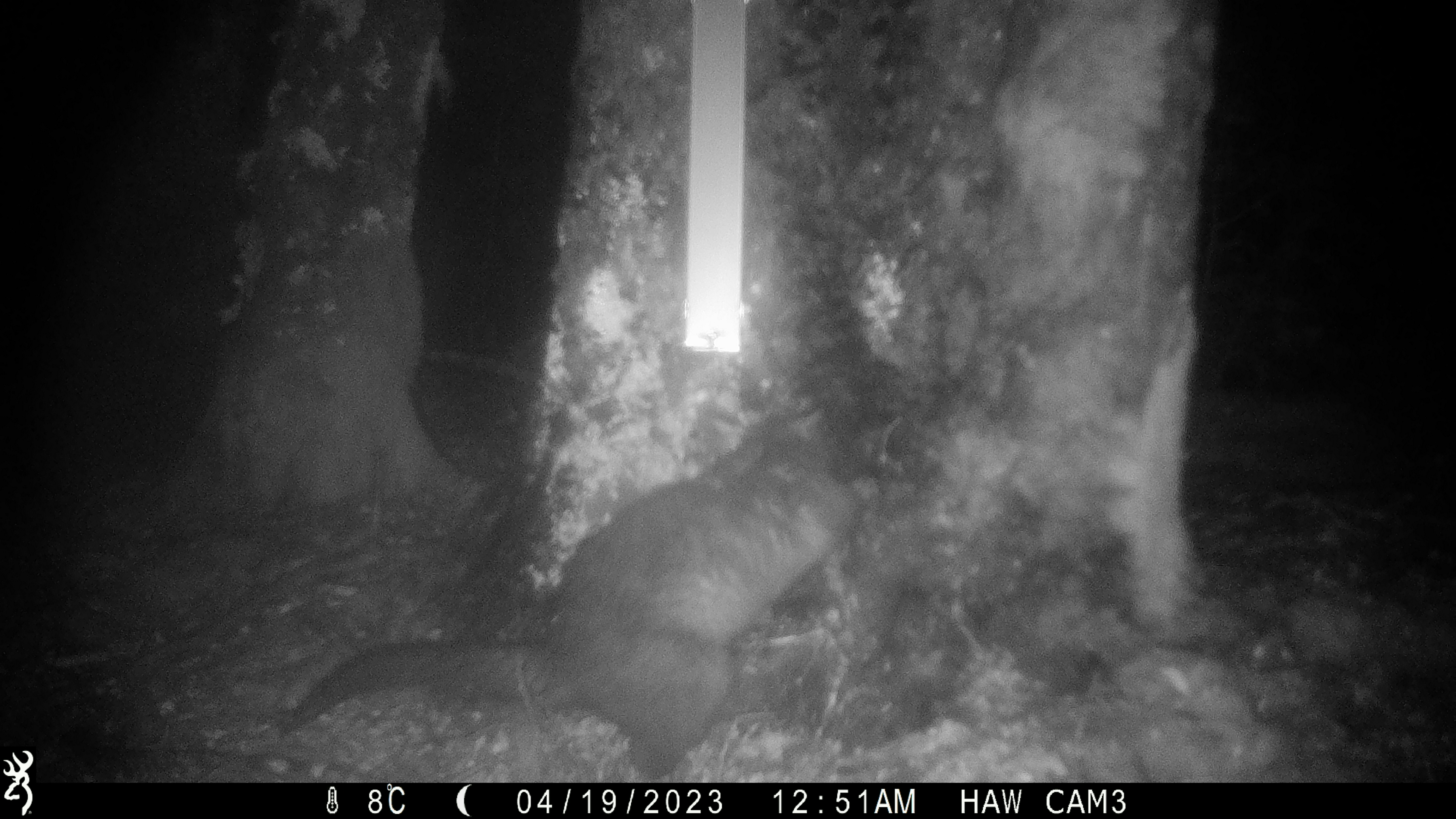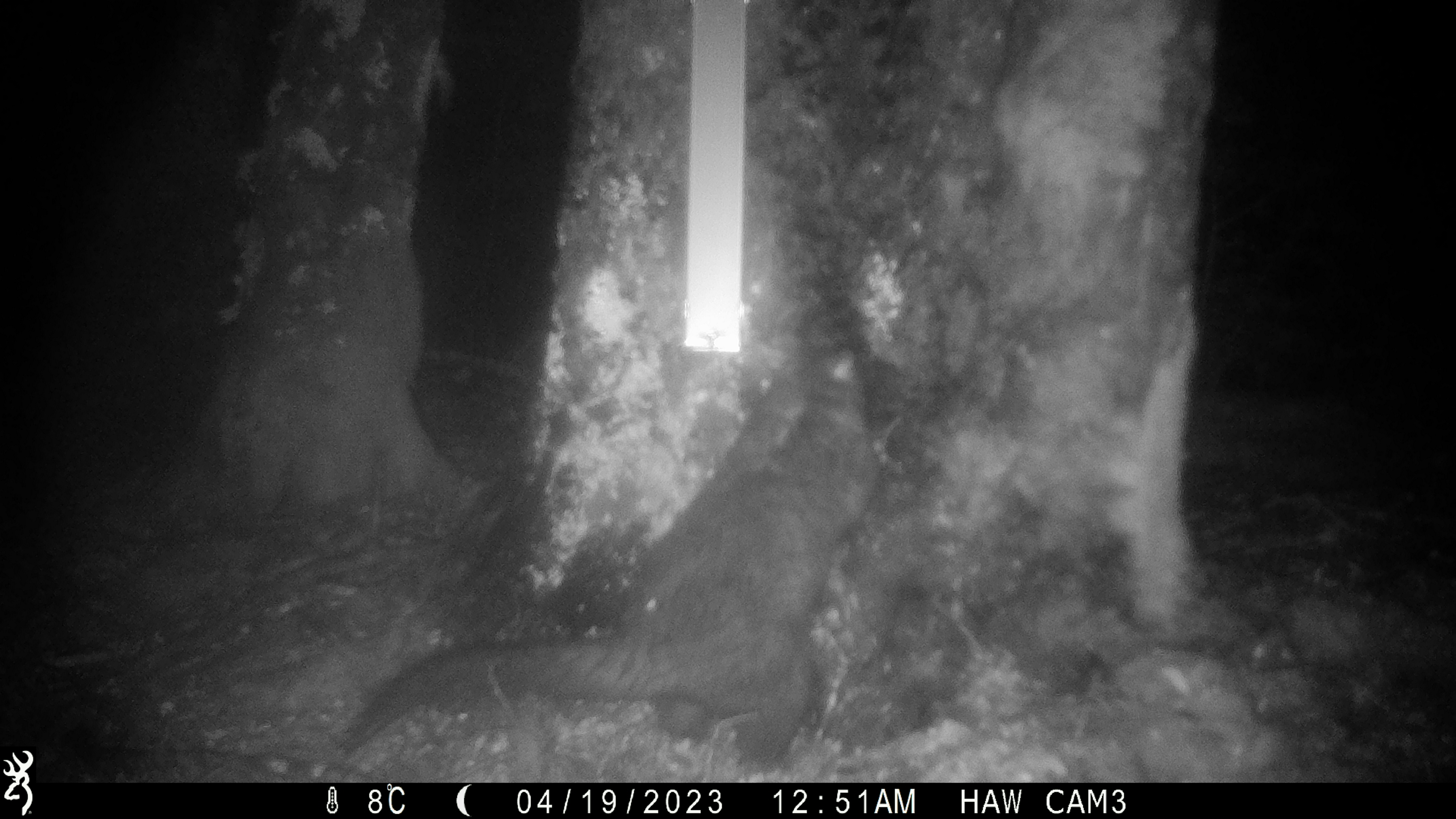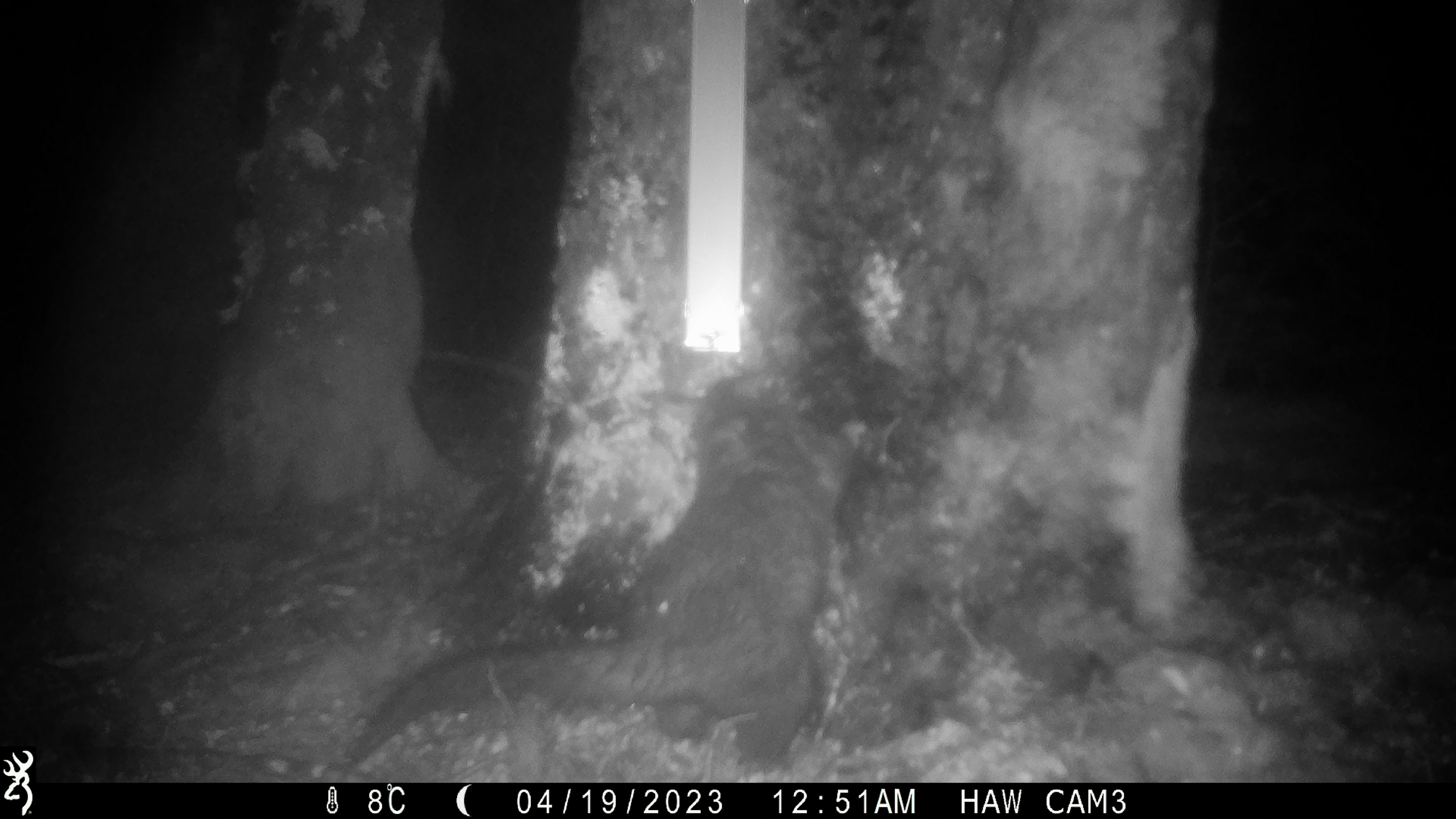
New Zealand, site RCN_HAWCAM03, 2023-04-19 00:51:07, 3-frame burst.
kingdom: Animalia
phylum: Chordata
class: Mammalia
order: Diprotodontia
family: Phalangeridae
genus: Trichosurus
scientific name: Trichosurus vulpecula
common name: common brushtail possum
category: possum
Possum (common brushtail possum) (Trichosurus vulpecula).